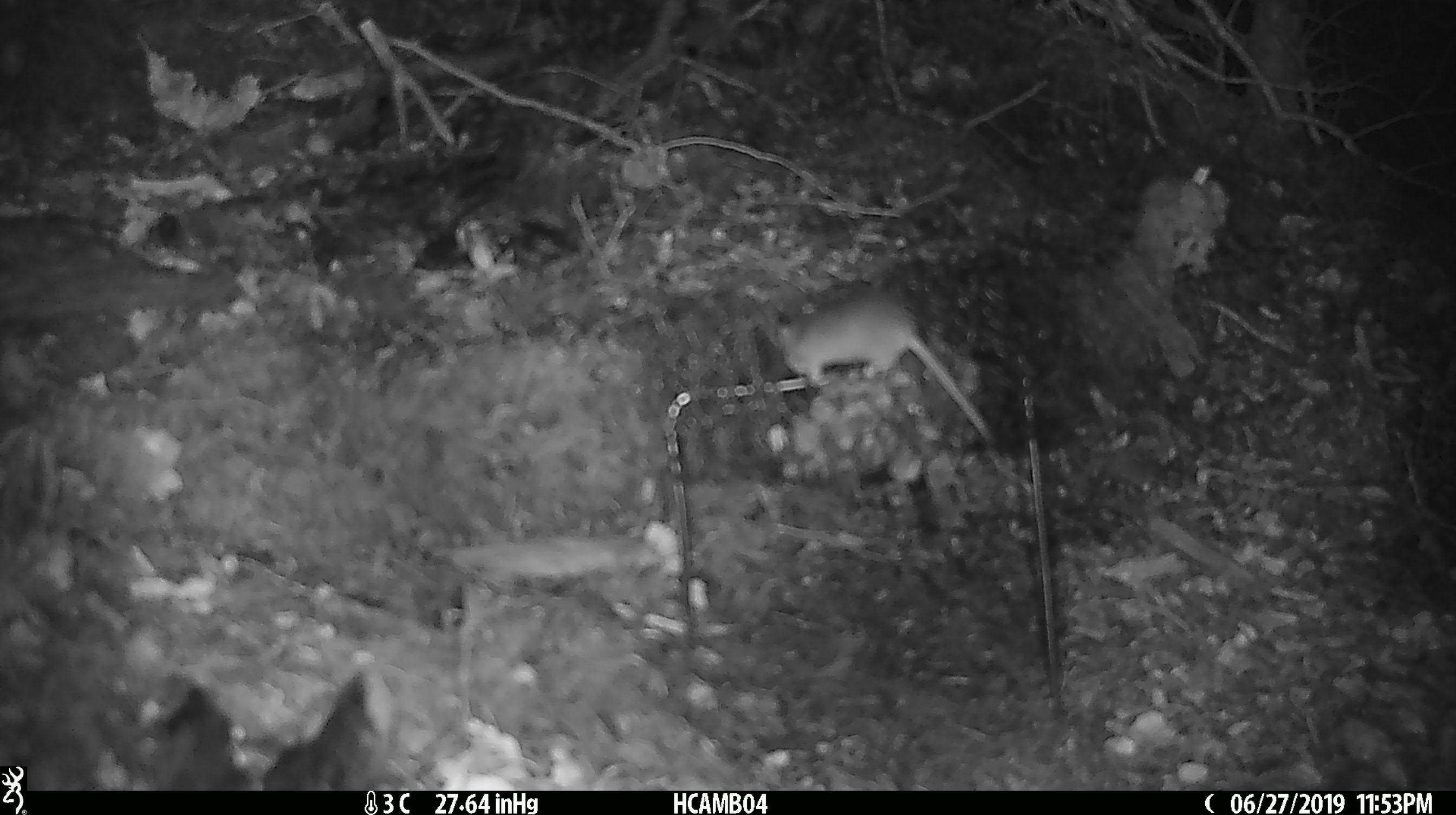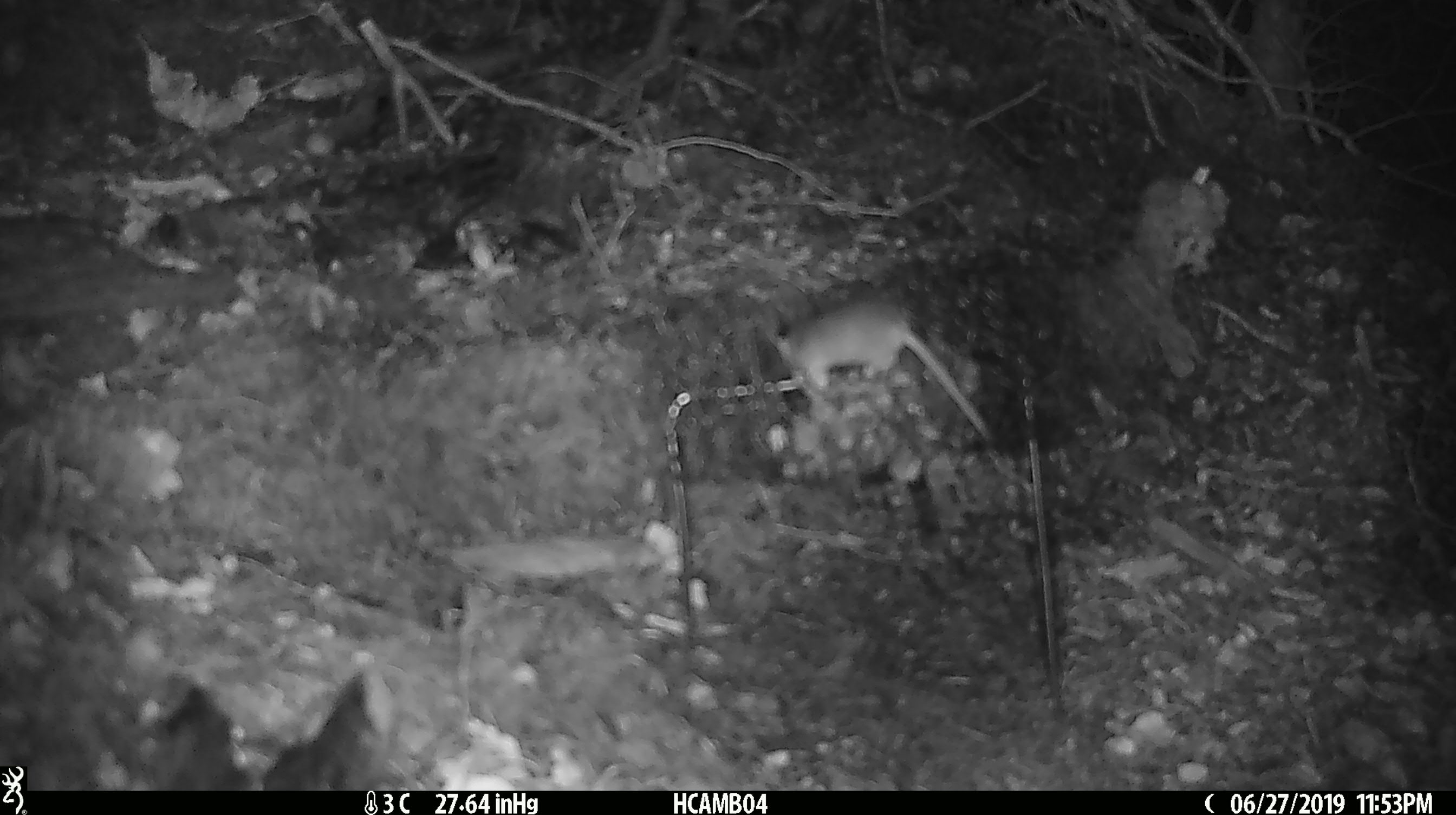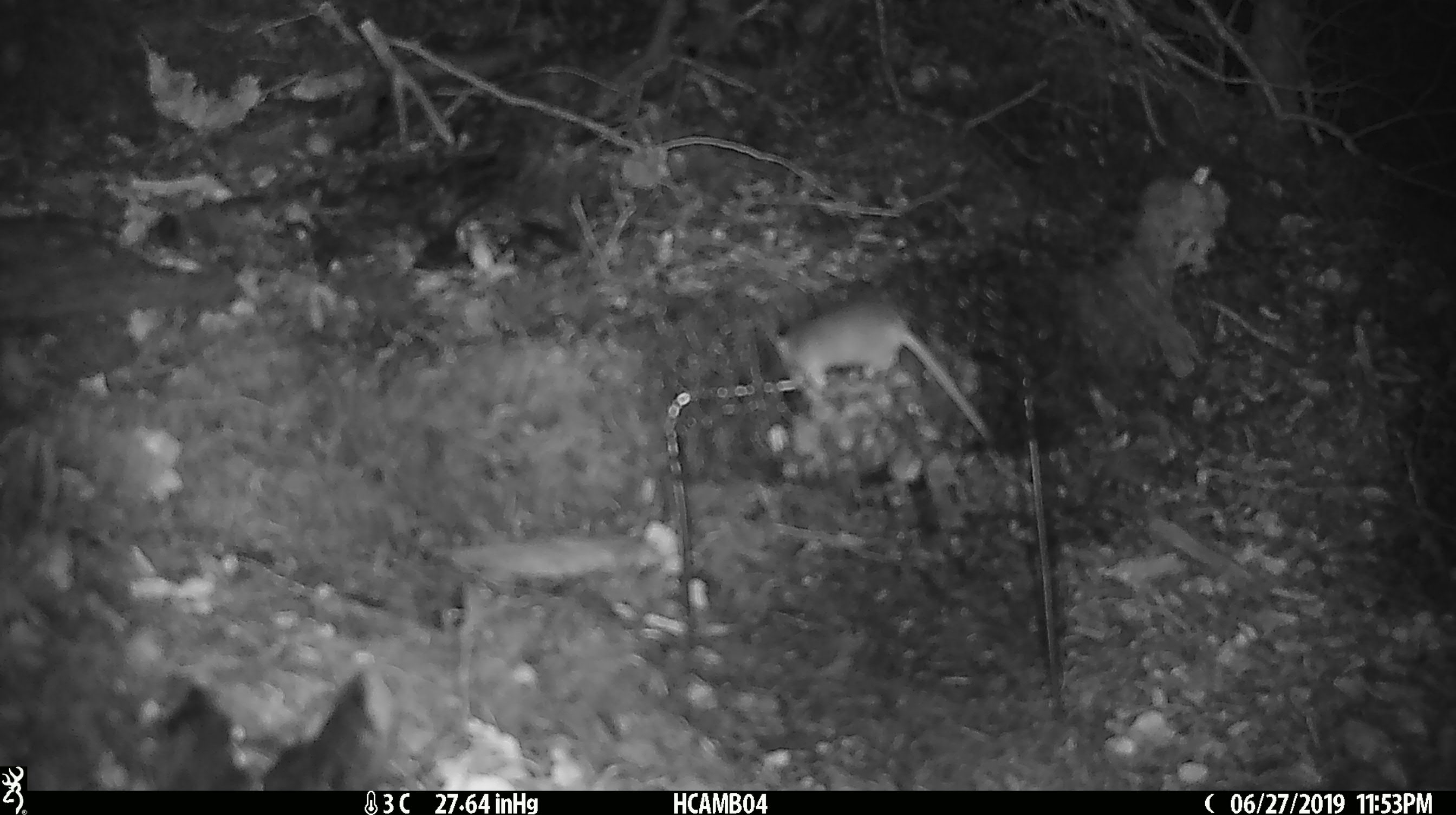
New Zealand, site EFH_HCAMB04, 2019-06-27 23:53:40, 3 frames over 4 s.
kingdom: Animalia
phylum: Chordata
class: Mammalia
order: Rodentia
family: Muridae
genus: Mus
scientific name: Mus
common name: mouse